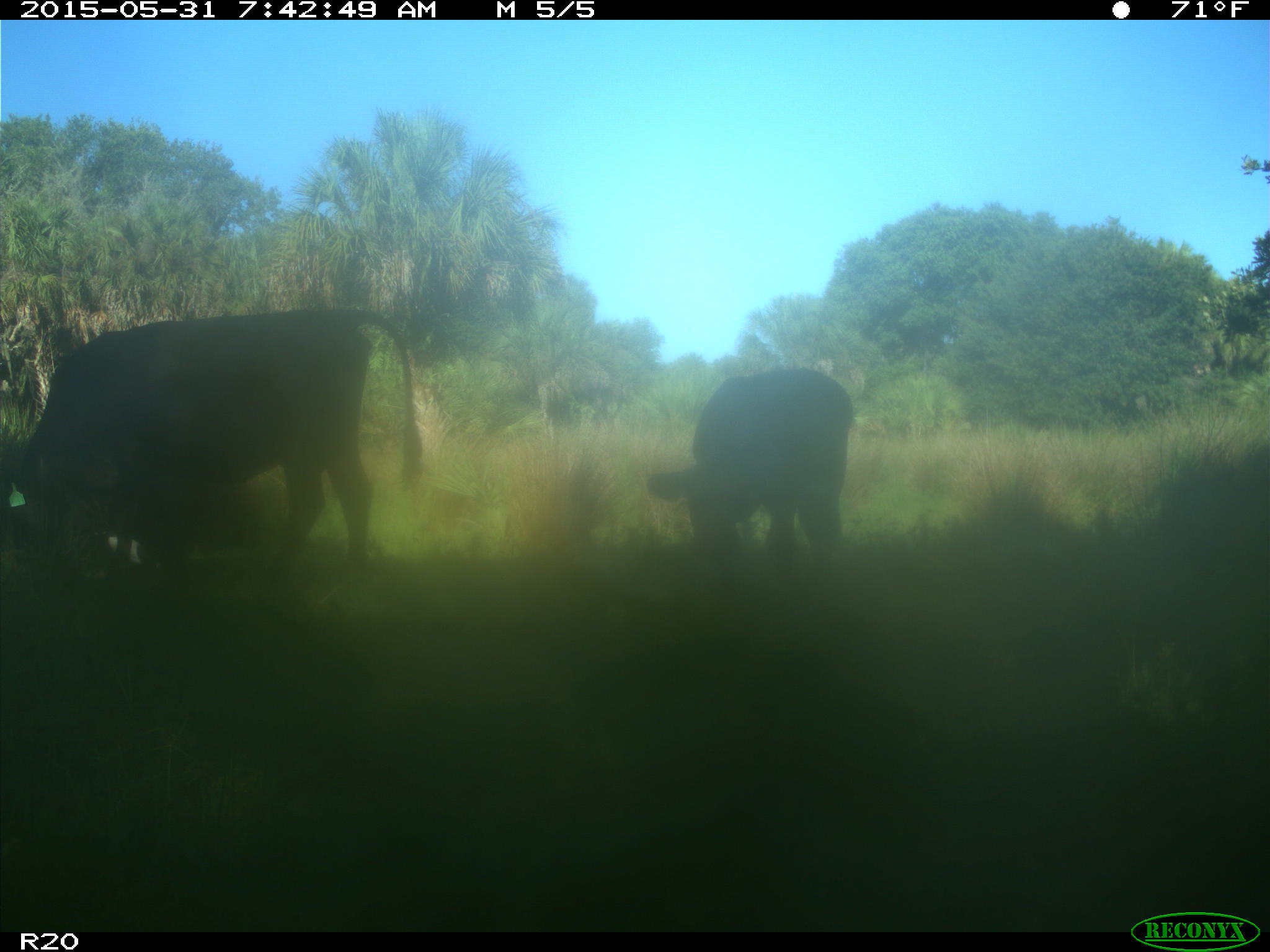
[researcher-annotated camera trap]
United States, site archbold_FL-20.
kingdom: Animalia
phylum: Chordata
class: Mammalia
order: Artiodactyla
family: Bovidae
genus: Bos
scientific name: Bos taurus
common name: domestic cow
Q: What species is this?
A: Bos taurus (domestic cow).